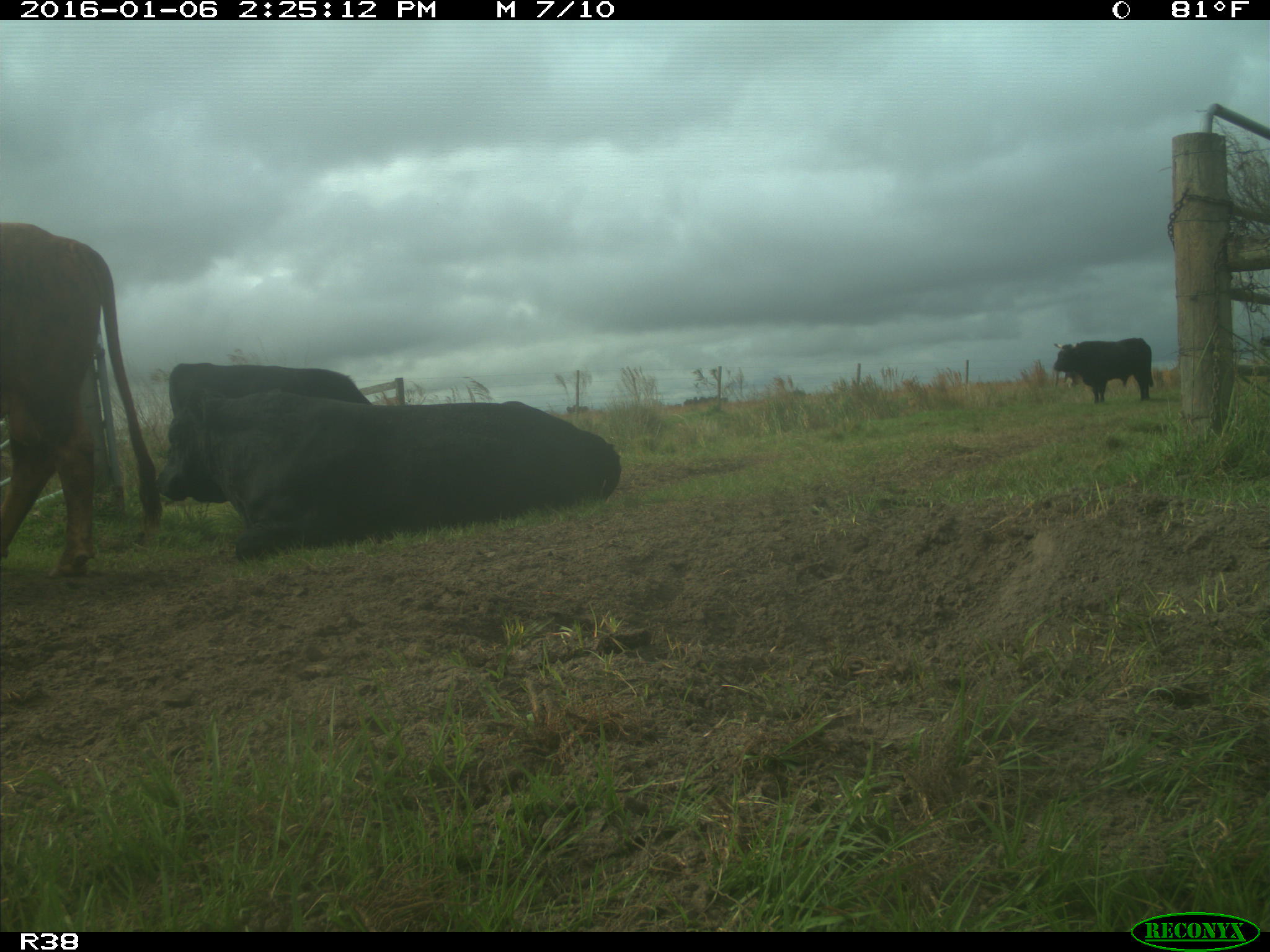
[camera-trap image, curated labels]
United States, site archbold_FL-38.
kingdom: Animalia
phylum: Chordata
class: Mammalia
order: Artiodactyla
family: Bovidae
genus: Bos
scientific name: Bos taurus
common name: domestic cow